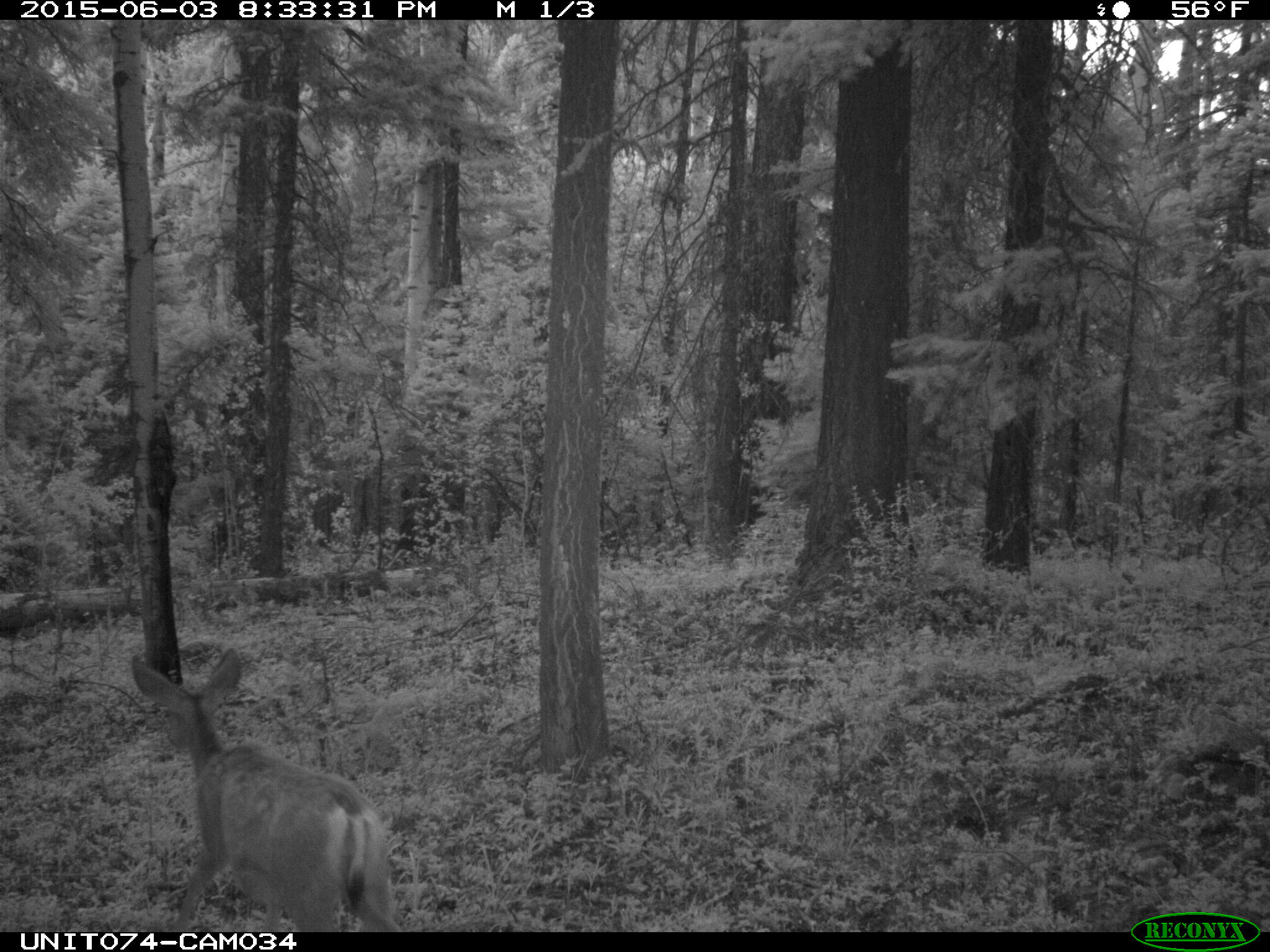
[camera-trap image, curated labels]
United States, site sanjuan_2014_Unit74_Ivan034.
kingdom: Animalia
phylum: Chordata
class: Mammalia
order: Artiodactyla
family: Cervidae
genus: Odocoileus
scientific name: Odocoileus hemionus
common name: mule deer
Odocoileus hemionus (mule deer).